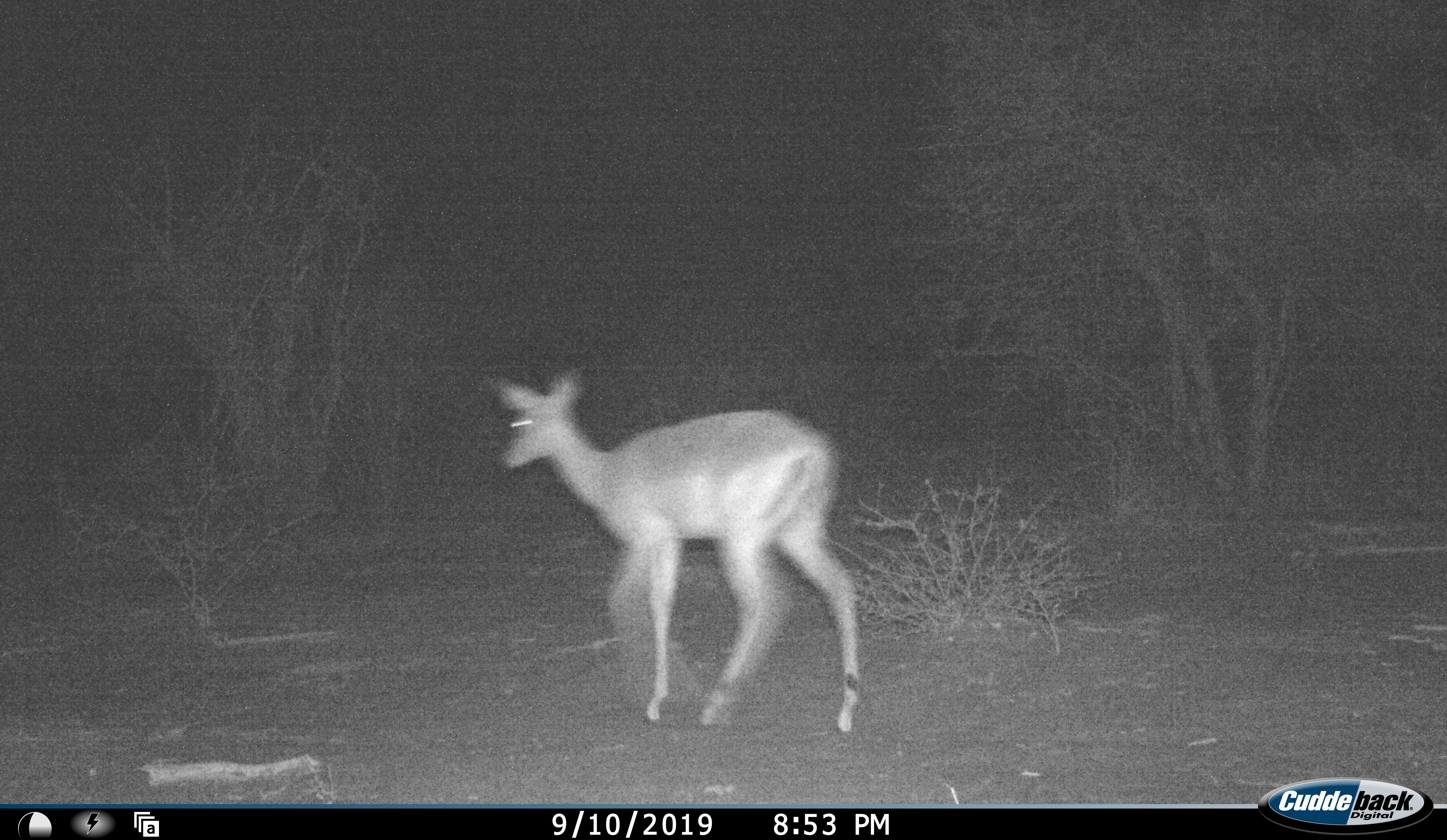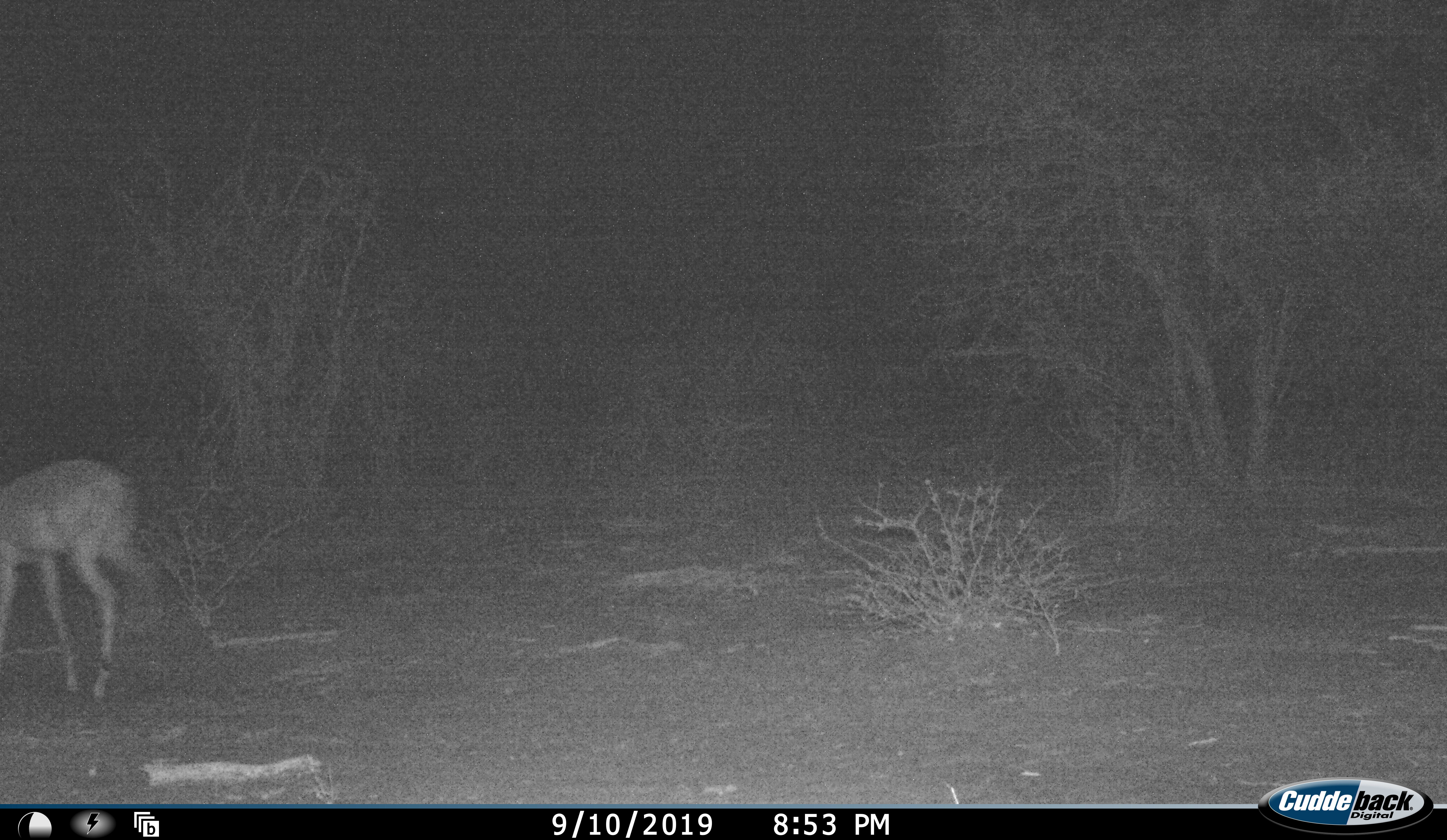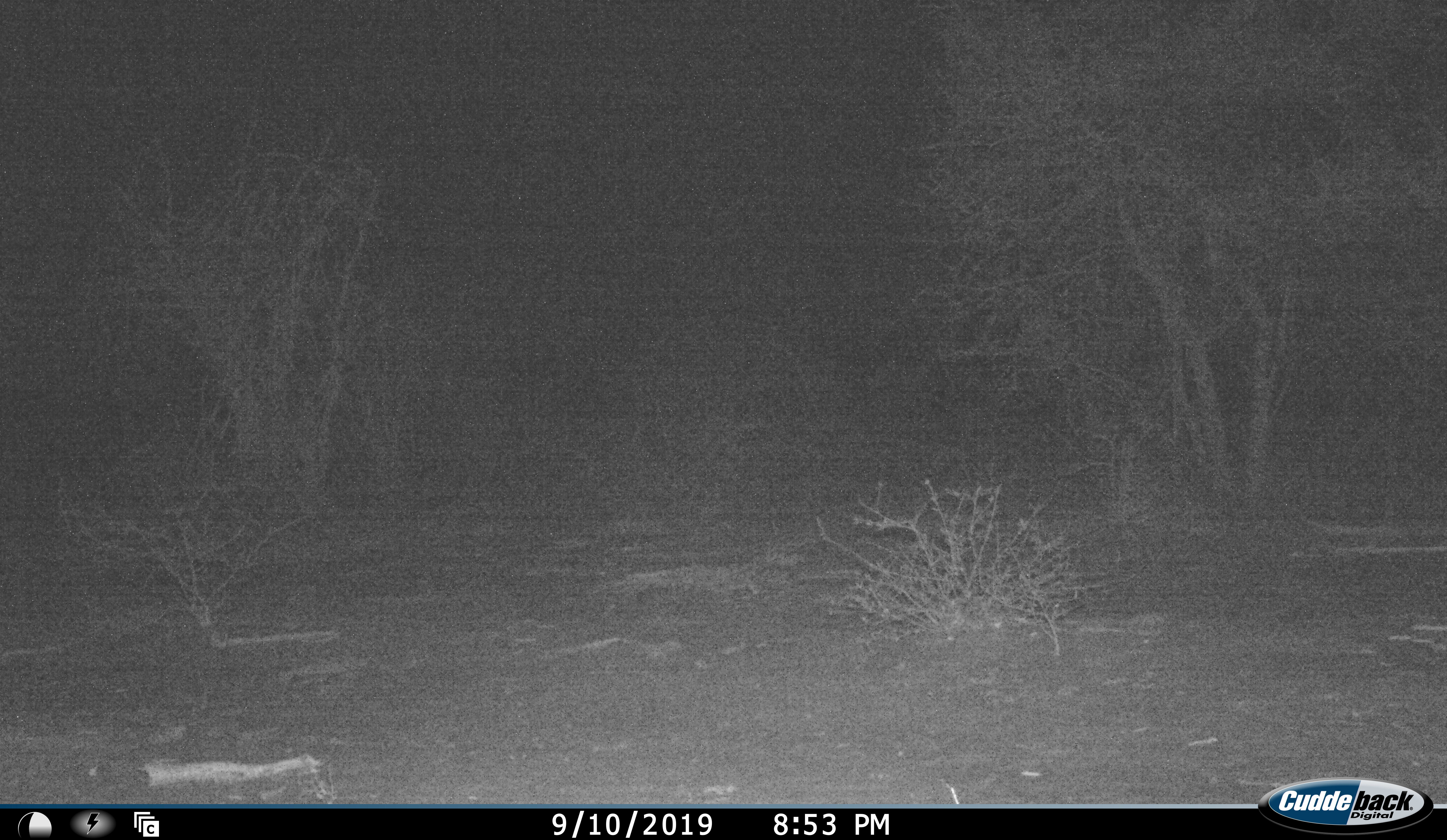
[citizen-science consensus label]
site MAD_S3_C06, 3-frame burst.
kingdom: Animalia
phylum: Chordata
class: Mammalia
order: Artiodactyla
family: Bovidae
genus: Aepyceros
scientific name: Aepyceros melampus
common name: impala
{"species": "impala (Aepyceros melampus)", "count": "1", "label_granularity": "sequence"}